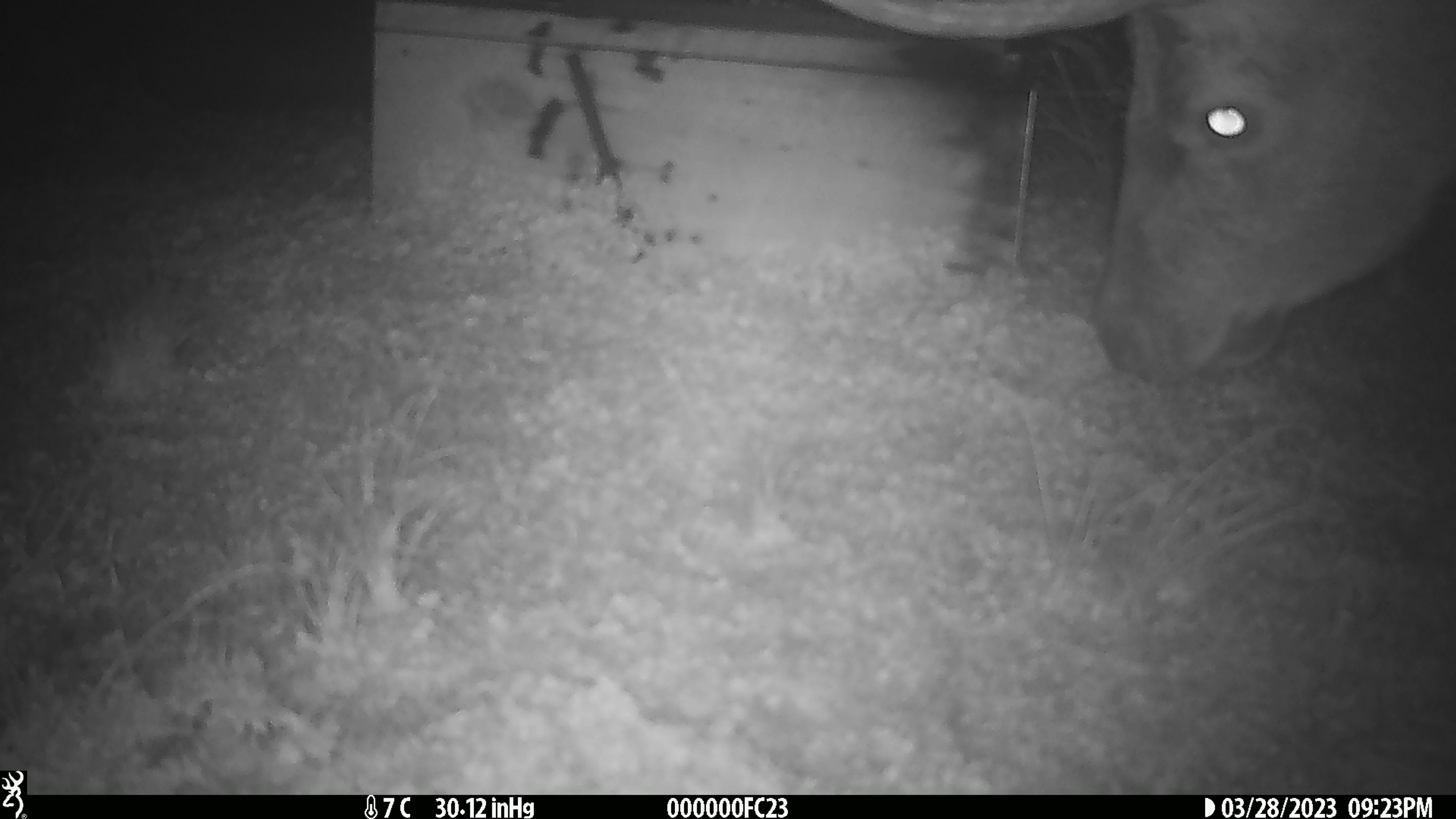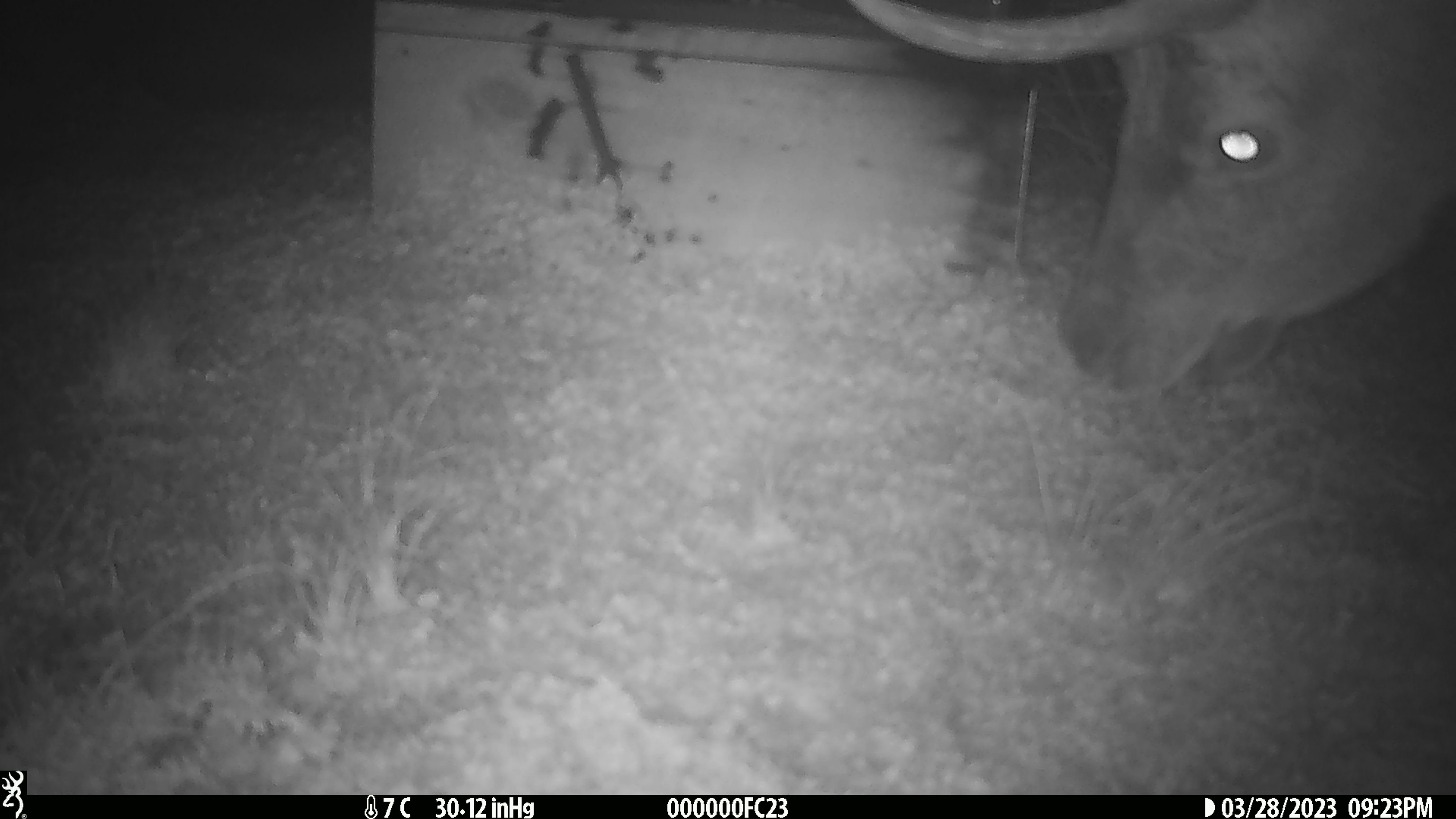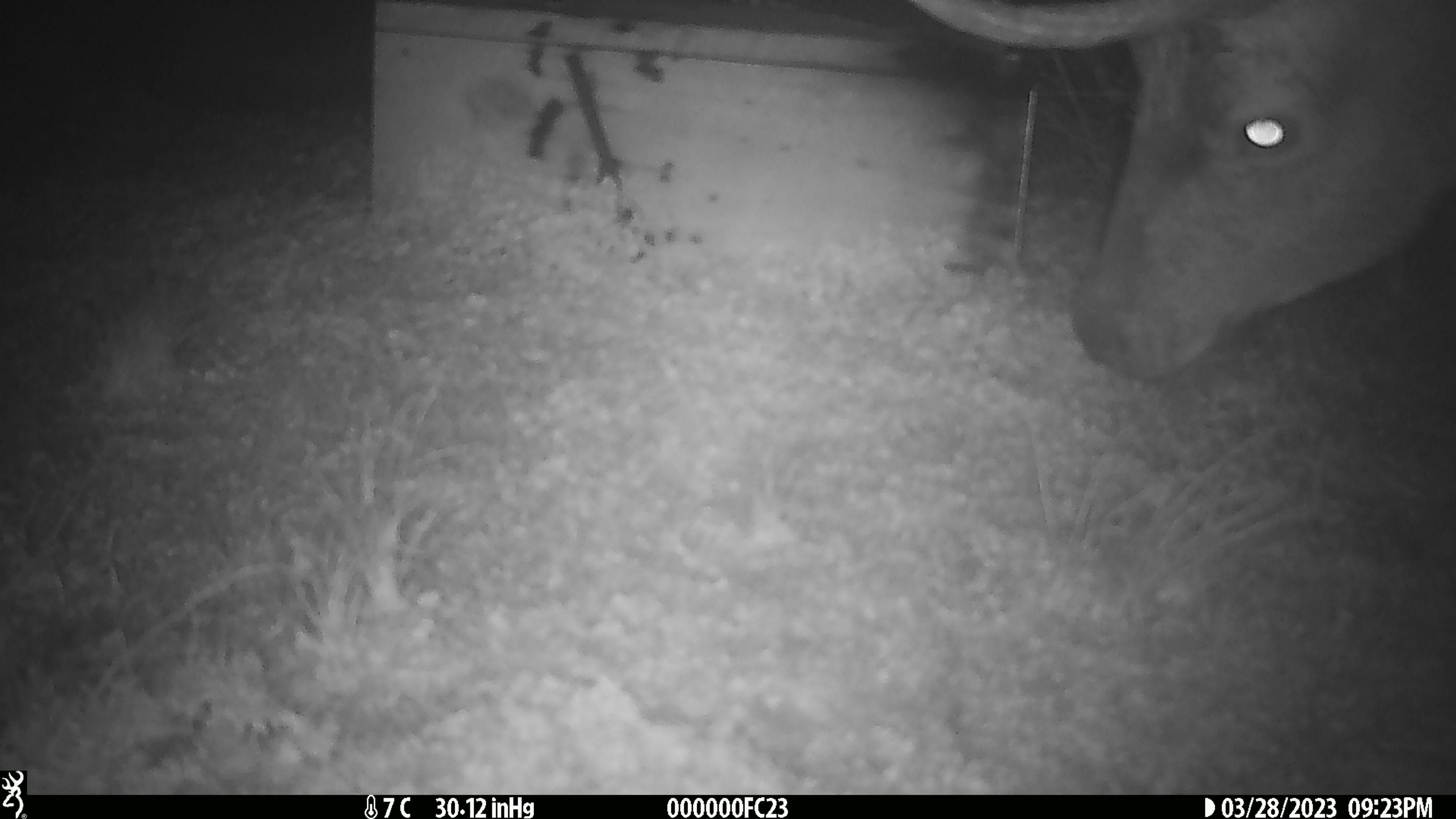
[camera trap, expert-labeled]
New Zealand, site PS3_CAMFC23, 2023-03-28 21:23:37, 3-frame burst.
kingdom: Animalia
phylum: Chordata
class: Mammalia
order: Artiodactyla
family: Cervidae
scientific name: Cervidae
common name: deer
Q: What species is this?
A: Deer (Cervidae).